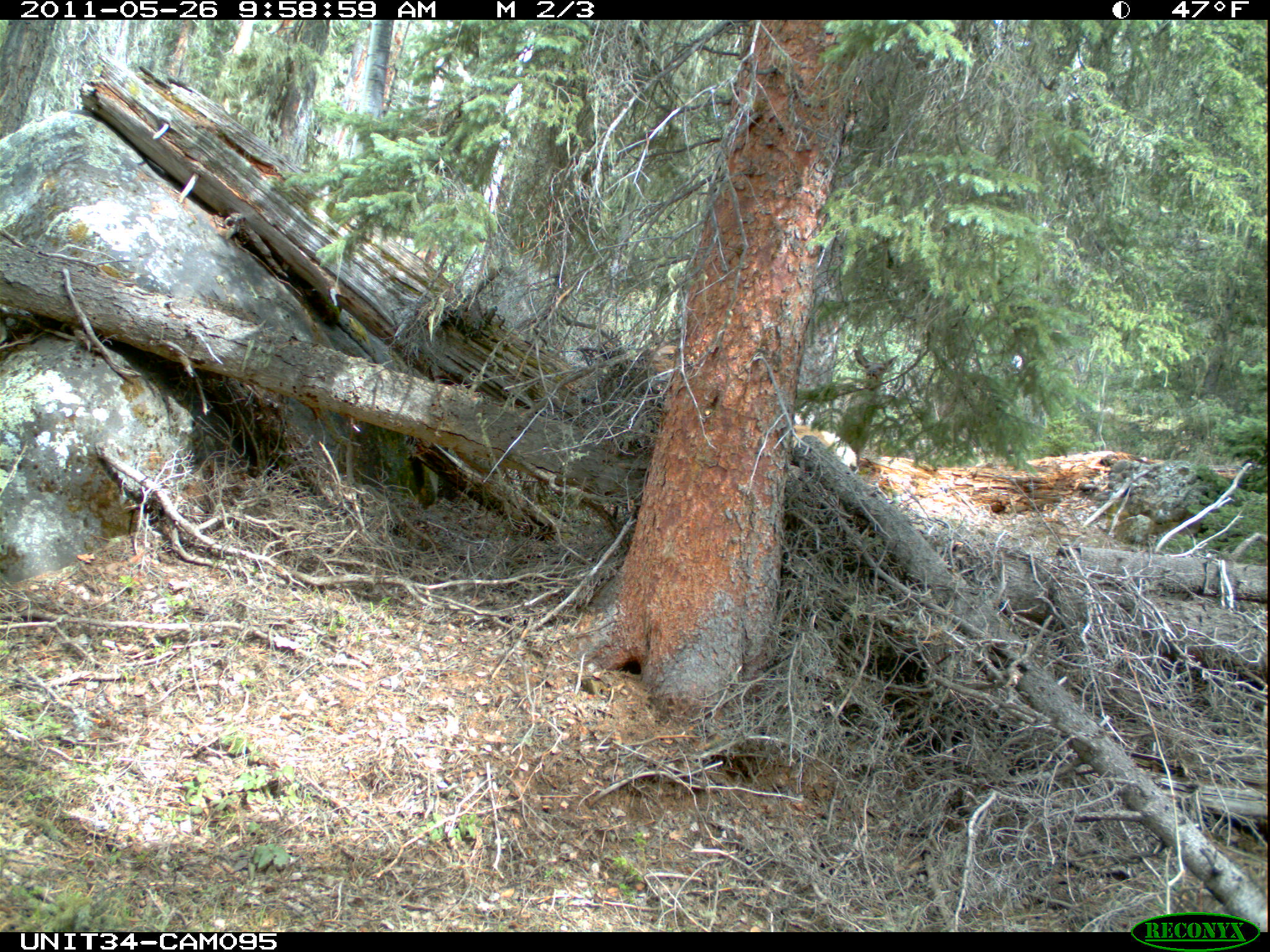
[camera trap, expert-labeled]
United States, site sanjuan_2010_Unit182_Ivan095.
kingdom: Animalia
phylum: Chordata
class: Mammalia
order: Artiodactyla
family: Cervidae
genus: Cervus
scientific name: Cervus elaphus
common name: red deer